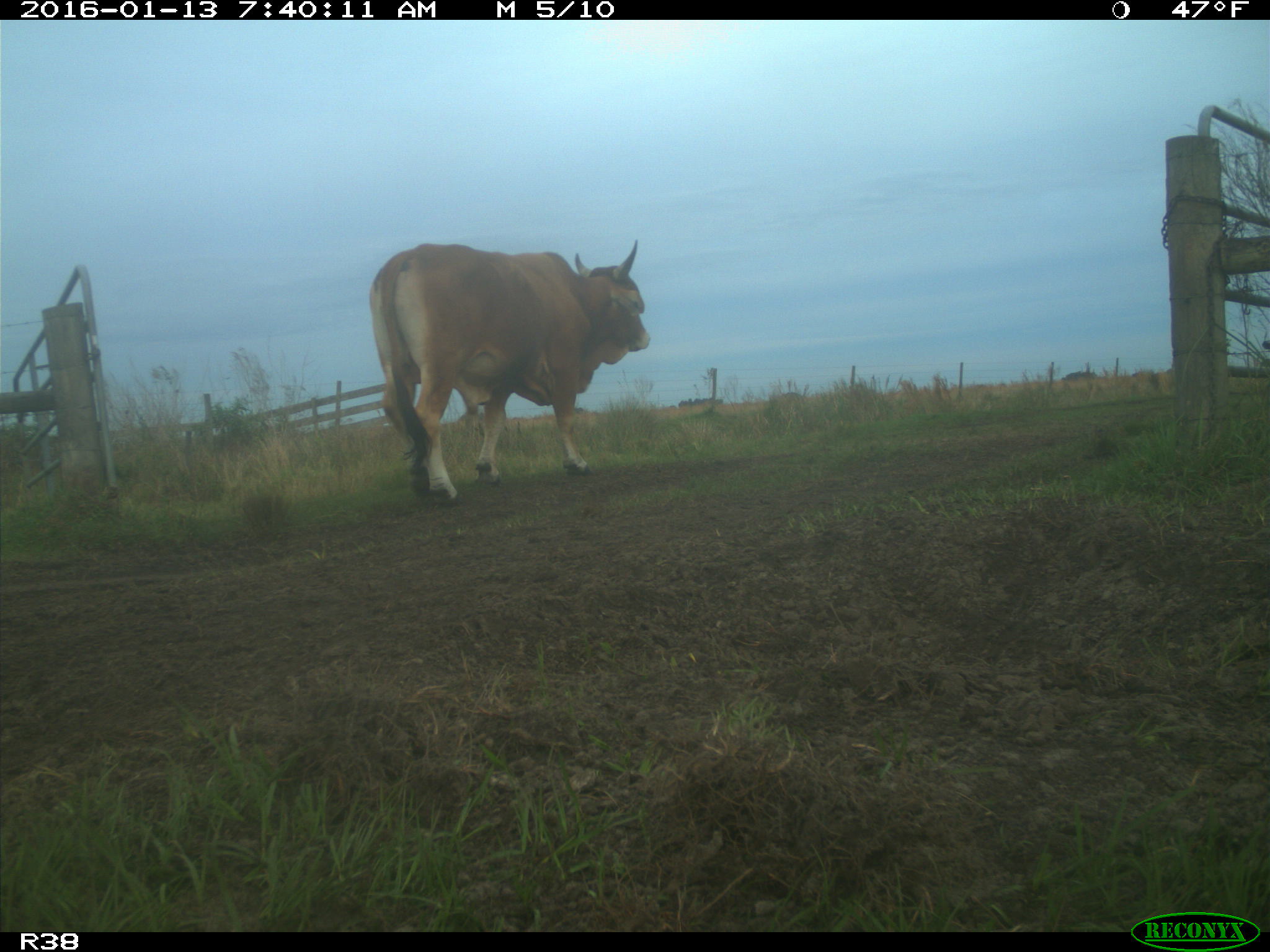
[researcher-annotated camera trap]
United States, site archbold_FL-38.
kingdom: Animalia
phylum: Chordata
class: Mammalia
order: Artiodactyla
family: Bovidae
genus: Bos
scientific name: Bos taurus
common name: domestic cow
Bos taurus (domestic cow).